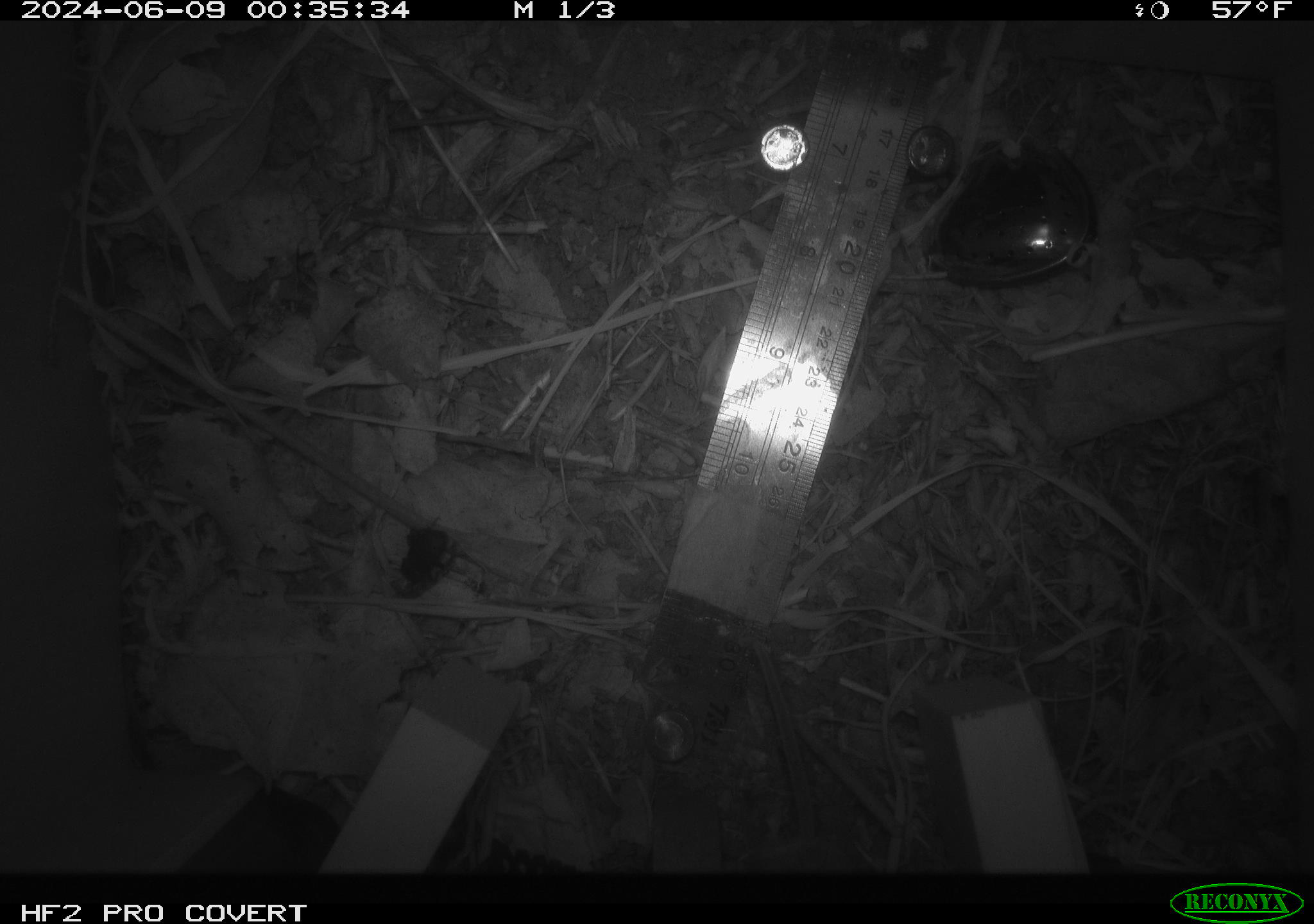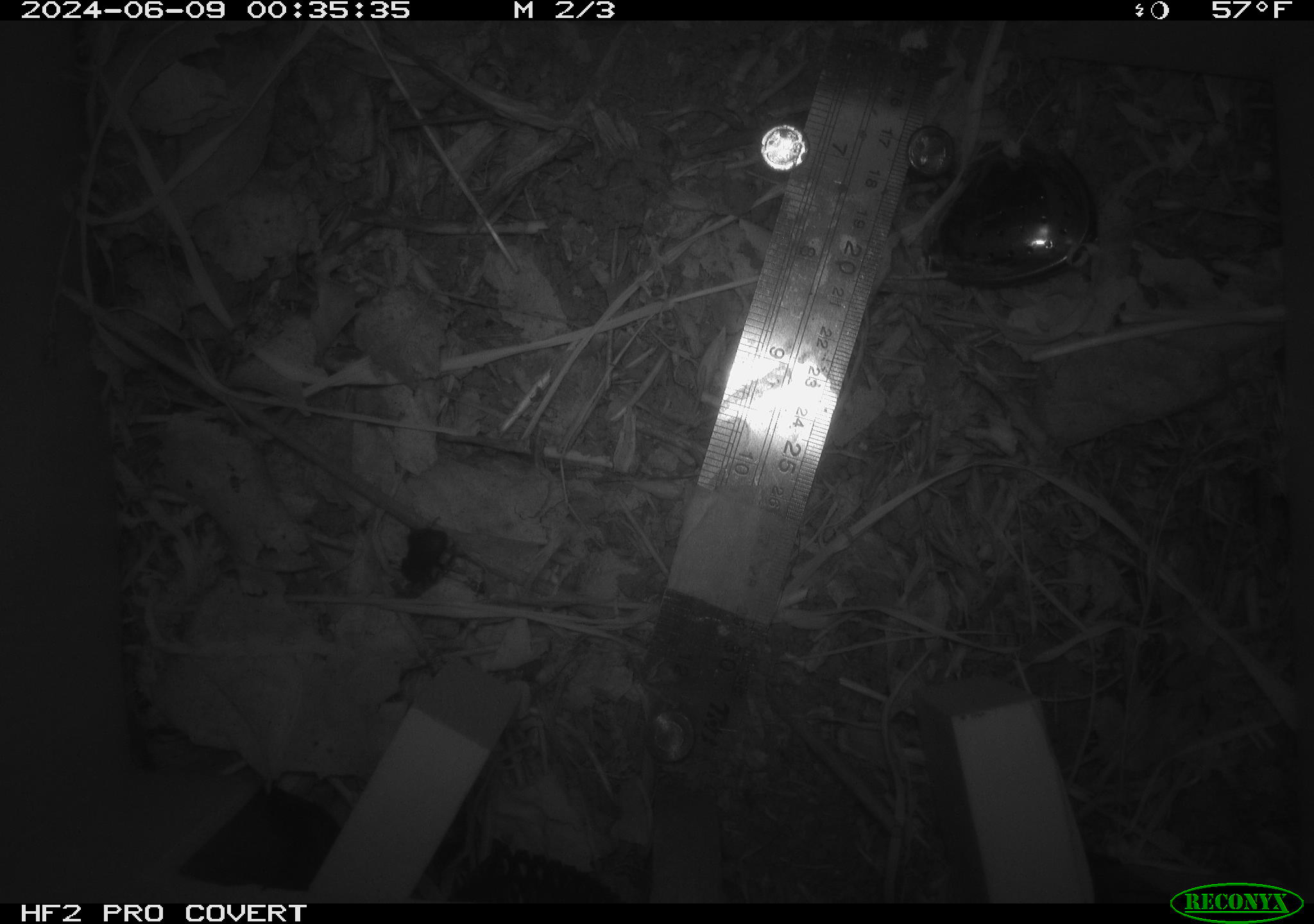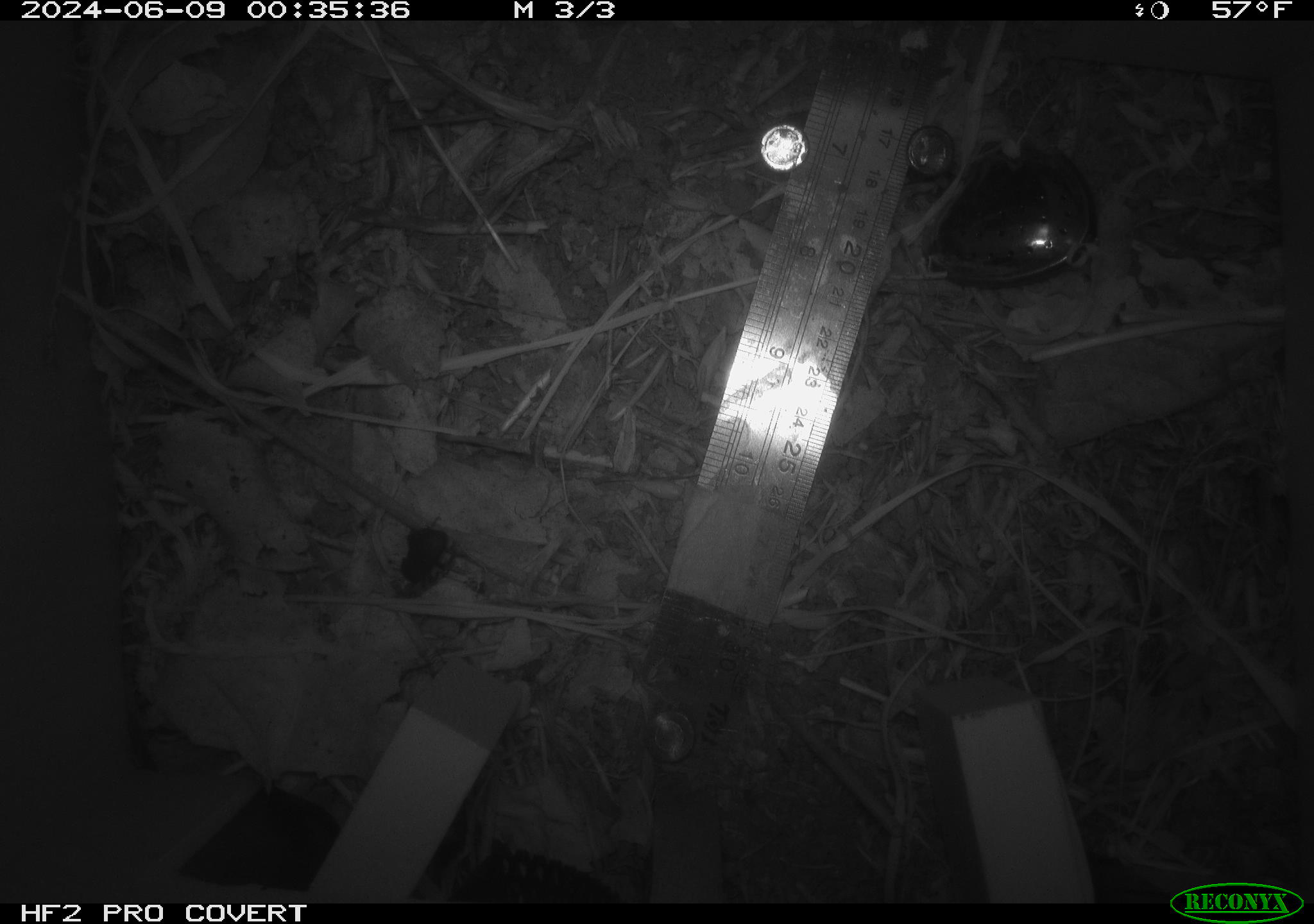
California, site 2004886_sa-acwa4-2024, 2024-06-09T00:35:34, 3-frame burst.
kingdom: Animalia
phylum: Arthropoda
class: Insecta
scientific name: Insecta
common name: insect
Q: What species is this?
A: Insect (Insecta).